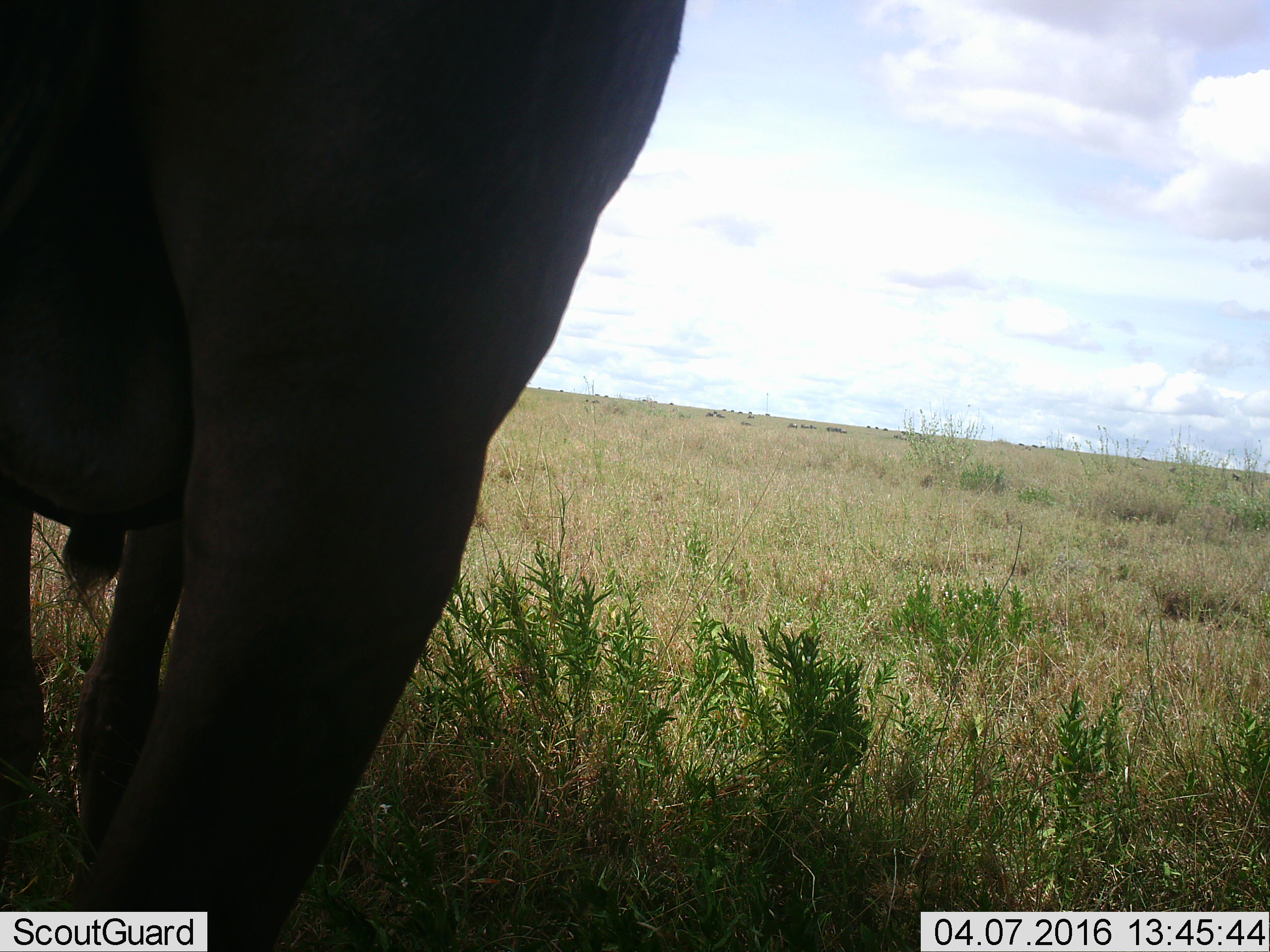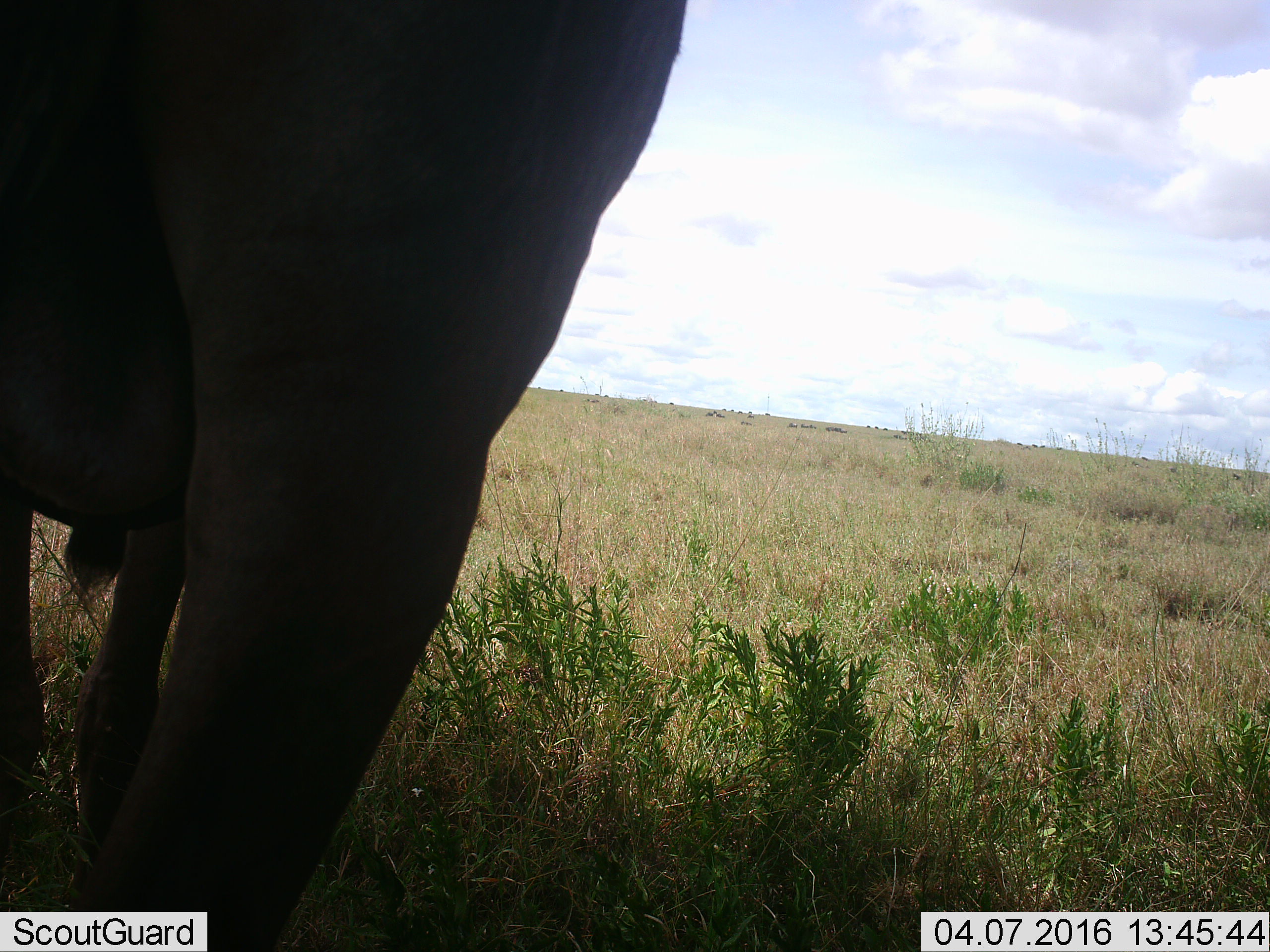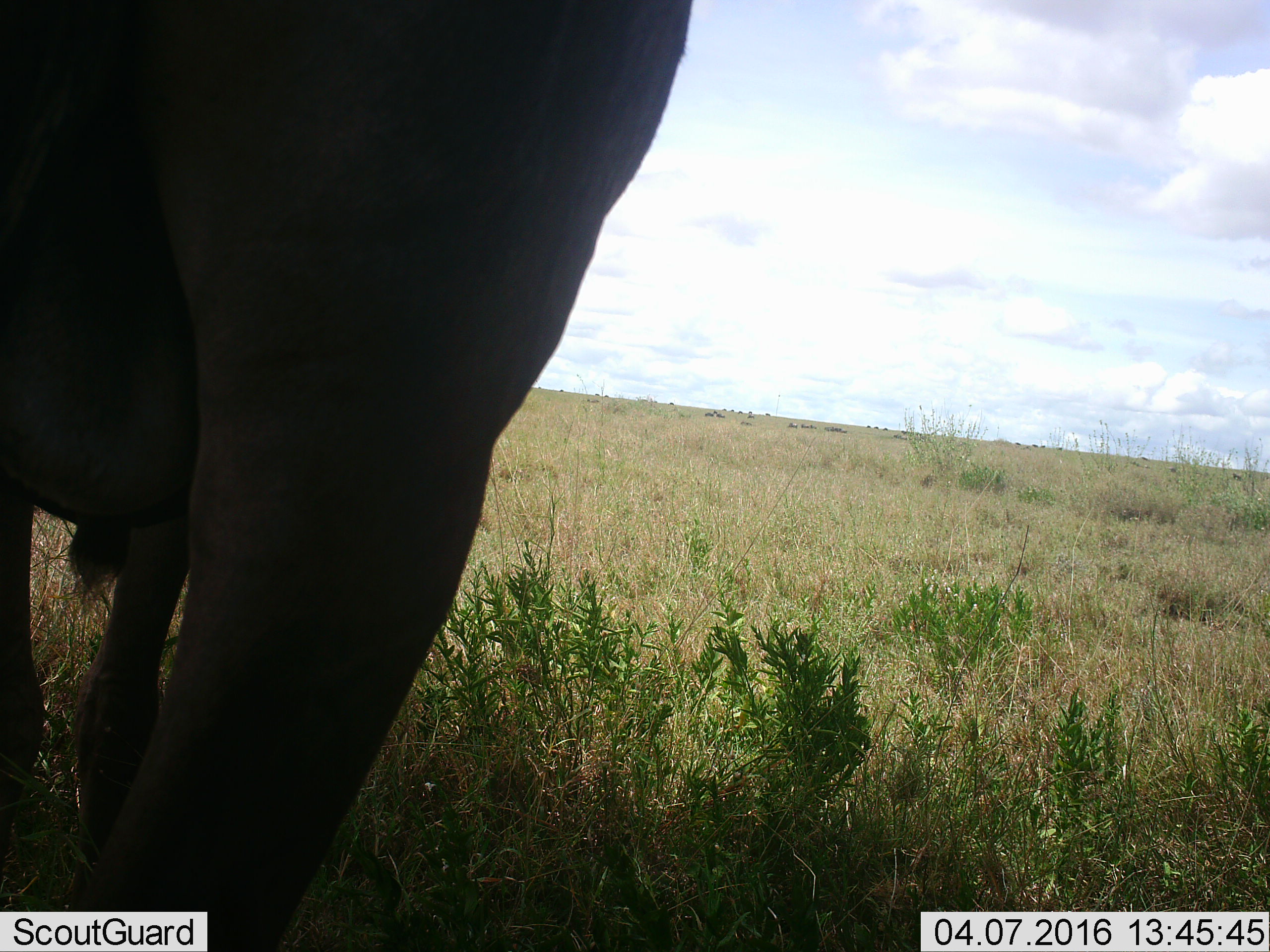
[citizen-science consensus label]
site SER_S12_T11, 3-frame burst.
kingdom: Animalia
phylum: Chordata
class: Mammalia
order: Artiodactyla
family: Bovidae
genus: Connochaetes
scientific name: Connochaetes taurinus taurinus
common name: blue wildebeest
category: wildebeestblue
Wildebeestblue (blue wildebeest) (Connochaetes taurinus taurinus), count 11-50. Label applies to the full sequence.